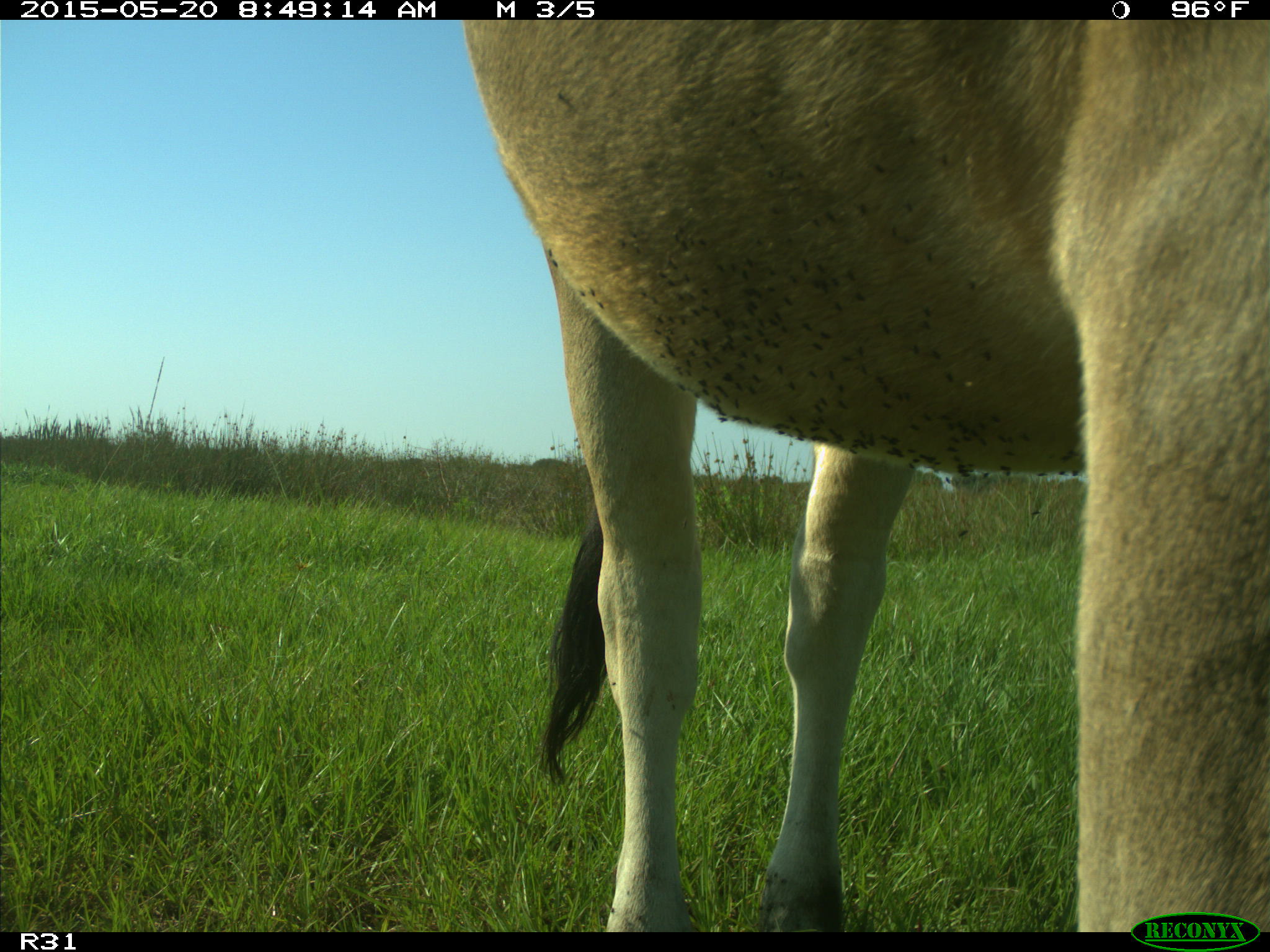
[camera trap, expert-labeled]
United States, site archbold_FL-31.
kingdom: Animalia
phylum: Chordata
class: Mammalia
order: Artiodactyla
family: Bovidae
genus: Bos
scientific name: Bos taurus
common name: domestic cow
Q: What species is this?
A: Bos taurus (domestic cow).